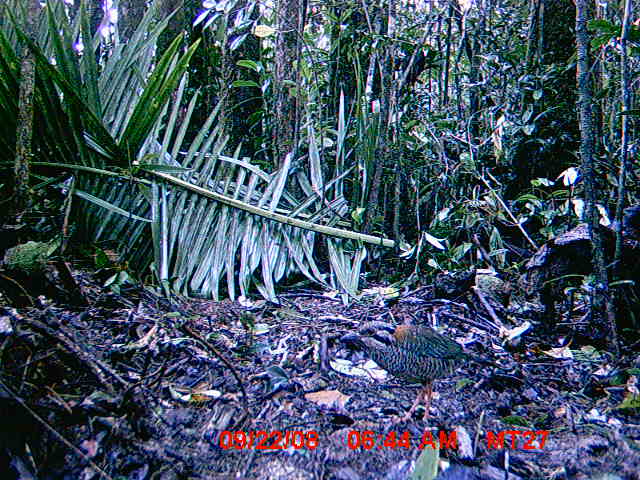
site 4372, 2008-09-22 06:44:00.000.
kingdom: Animalia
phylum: Chordata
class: Aves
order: Coraciiformes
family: Brachypteraciidae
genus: Brachypteracias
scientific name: Brachypteracias squamiger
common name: scaly ground-roller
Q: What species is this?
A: Brachypteracias squamiger (scaly ground-roller).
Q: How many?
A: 1.